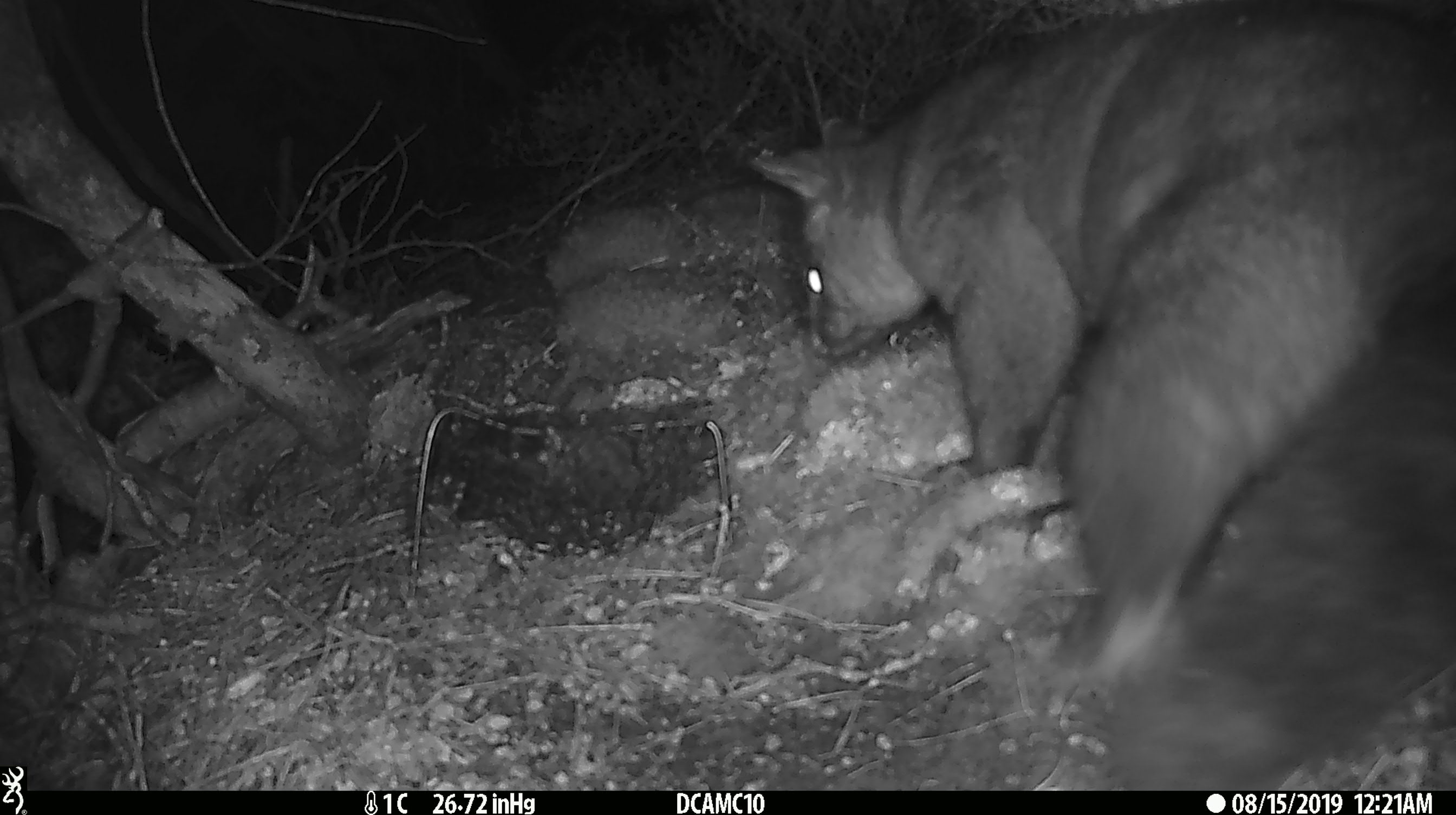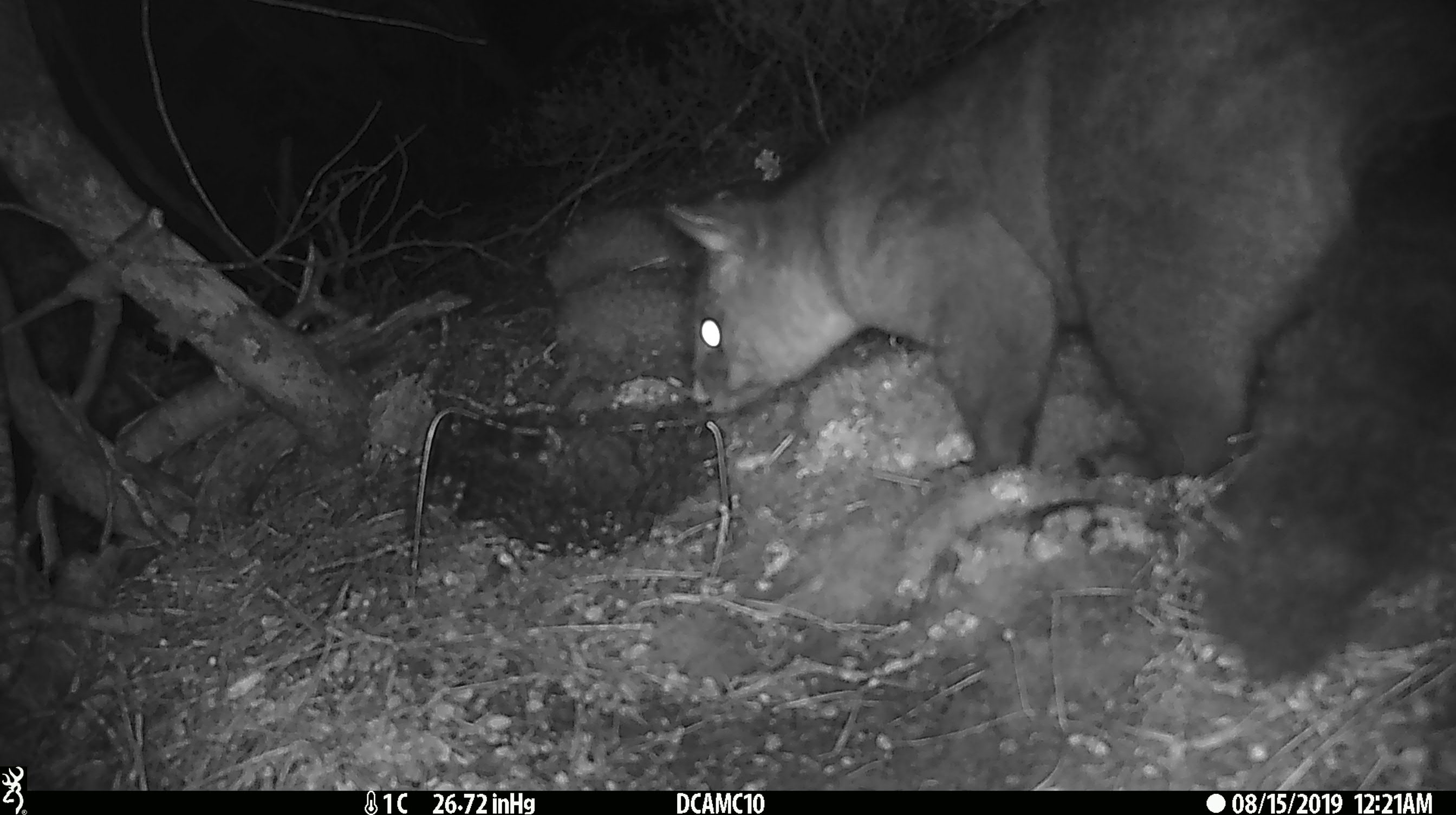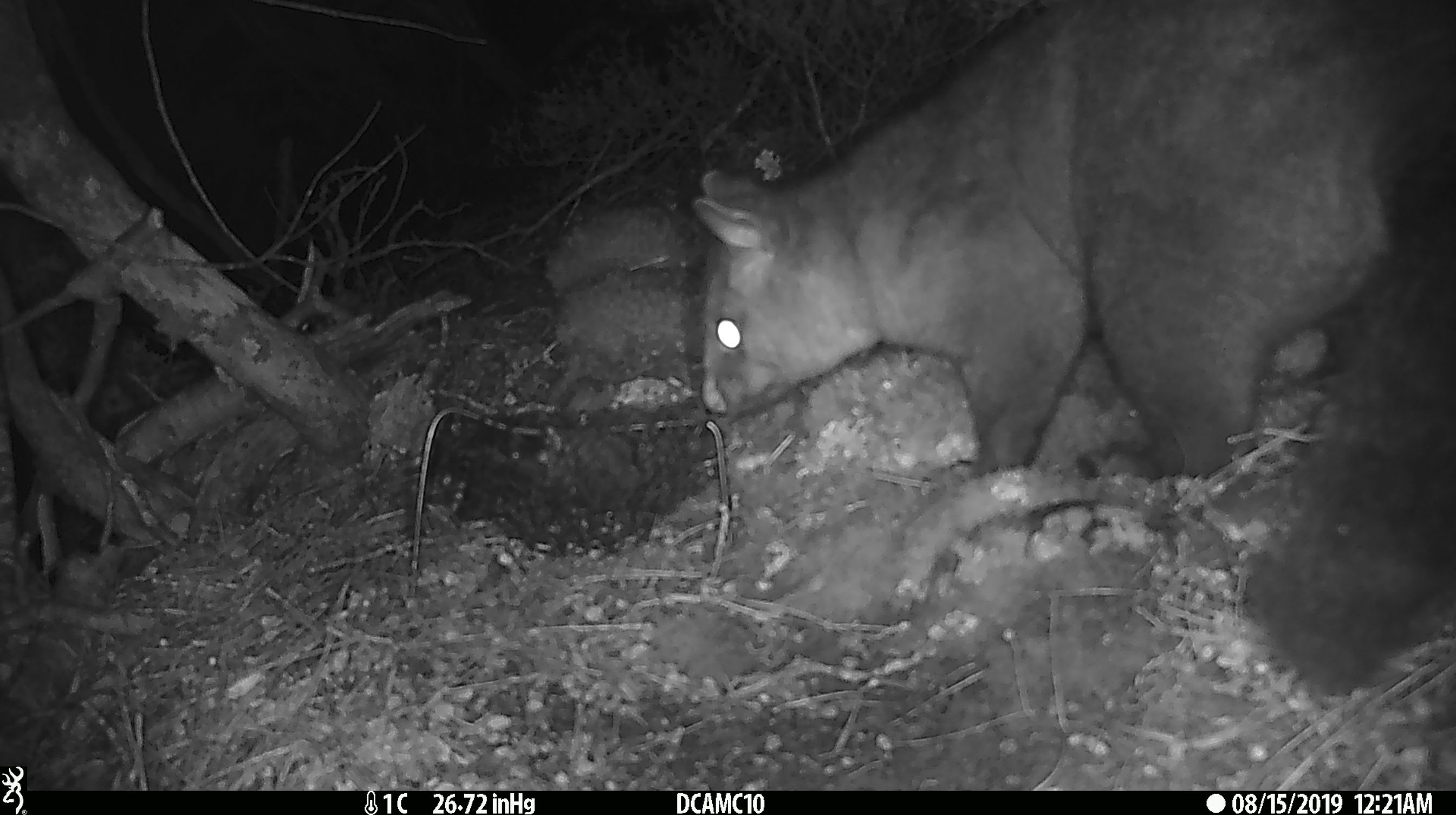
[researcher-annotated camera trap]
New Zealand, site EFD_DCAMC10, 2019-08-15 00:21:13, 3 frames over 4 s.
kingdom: Animalia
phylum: Chordata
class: Mammalia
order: Diprotodontia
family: Phalangeridae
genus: Trichosurus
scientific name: Trichosurus vulpecula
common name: common brushtail possum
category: possum